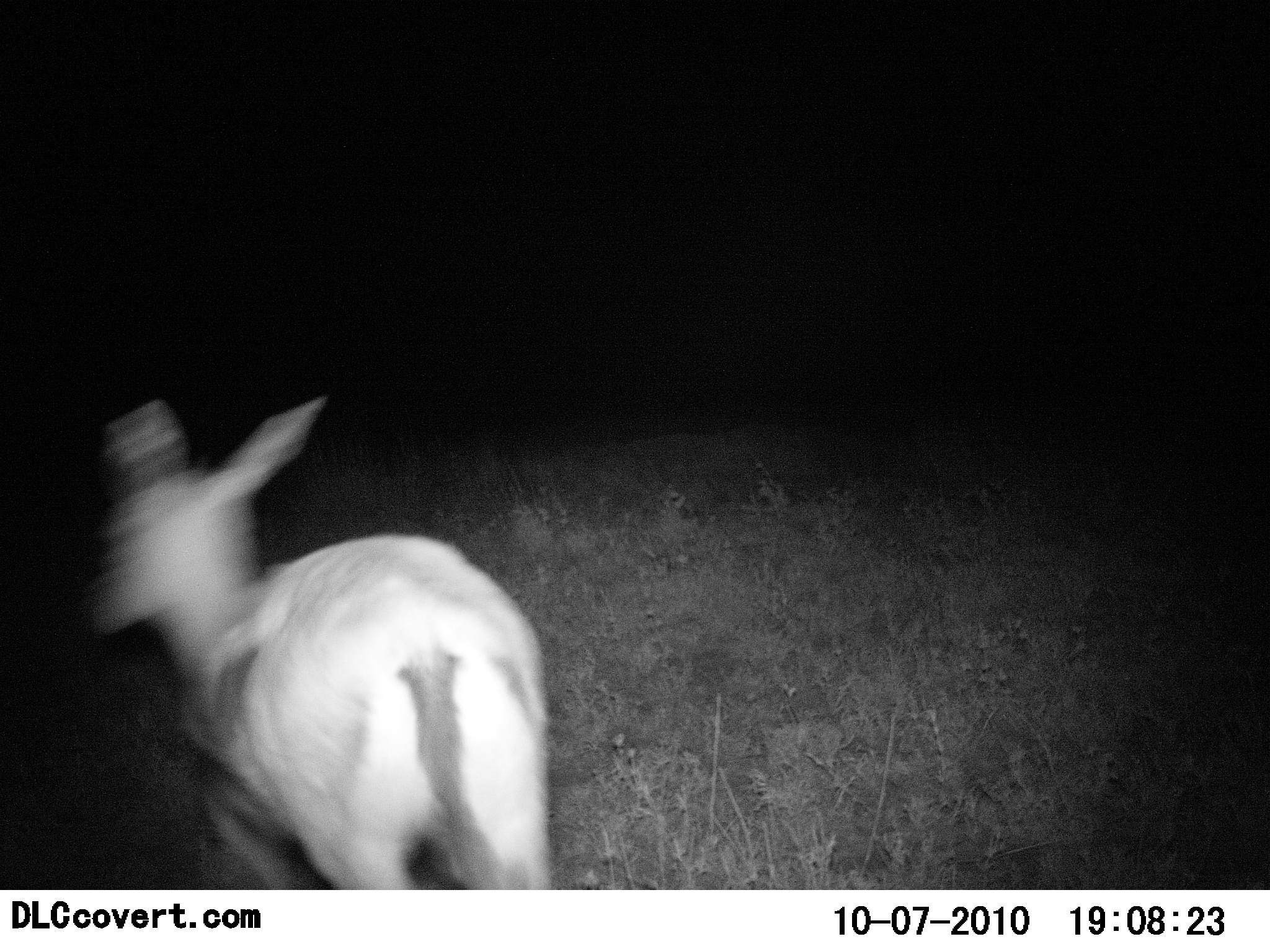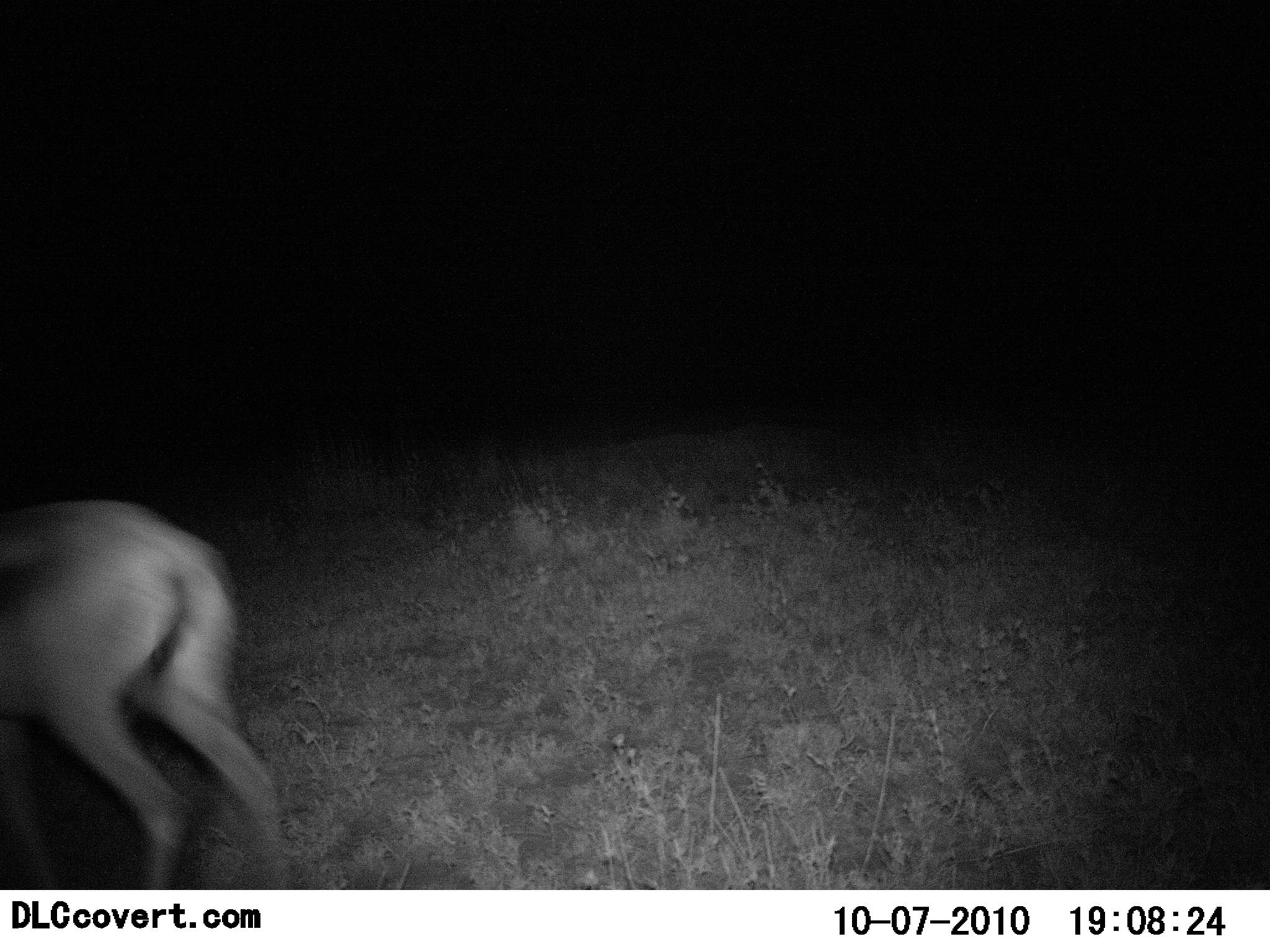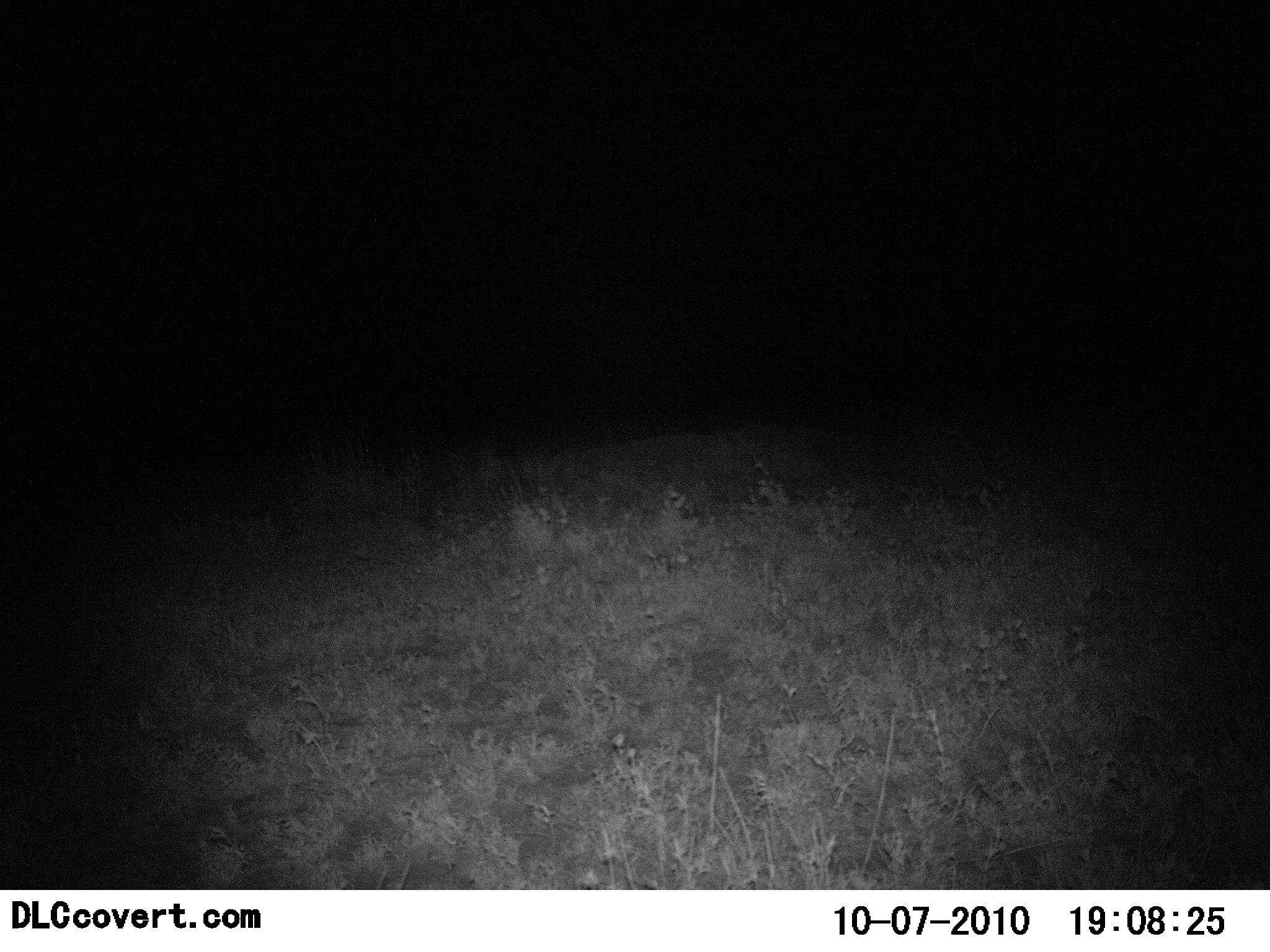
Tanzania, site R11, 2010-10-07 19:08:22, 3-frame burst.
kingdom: Animalia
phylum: Chordata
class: Mammalia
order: Artiodactyla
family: Bovidae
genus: Eudorcas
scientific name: Eudorcas thomsonii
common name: thomson's gazelle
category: gazellethomsons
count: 1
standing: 0%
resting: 0%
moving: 100%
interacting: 0%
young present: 7%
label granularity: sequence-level